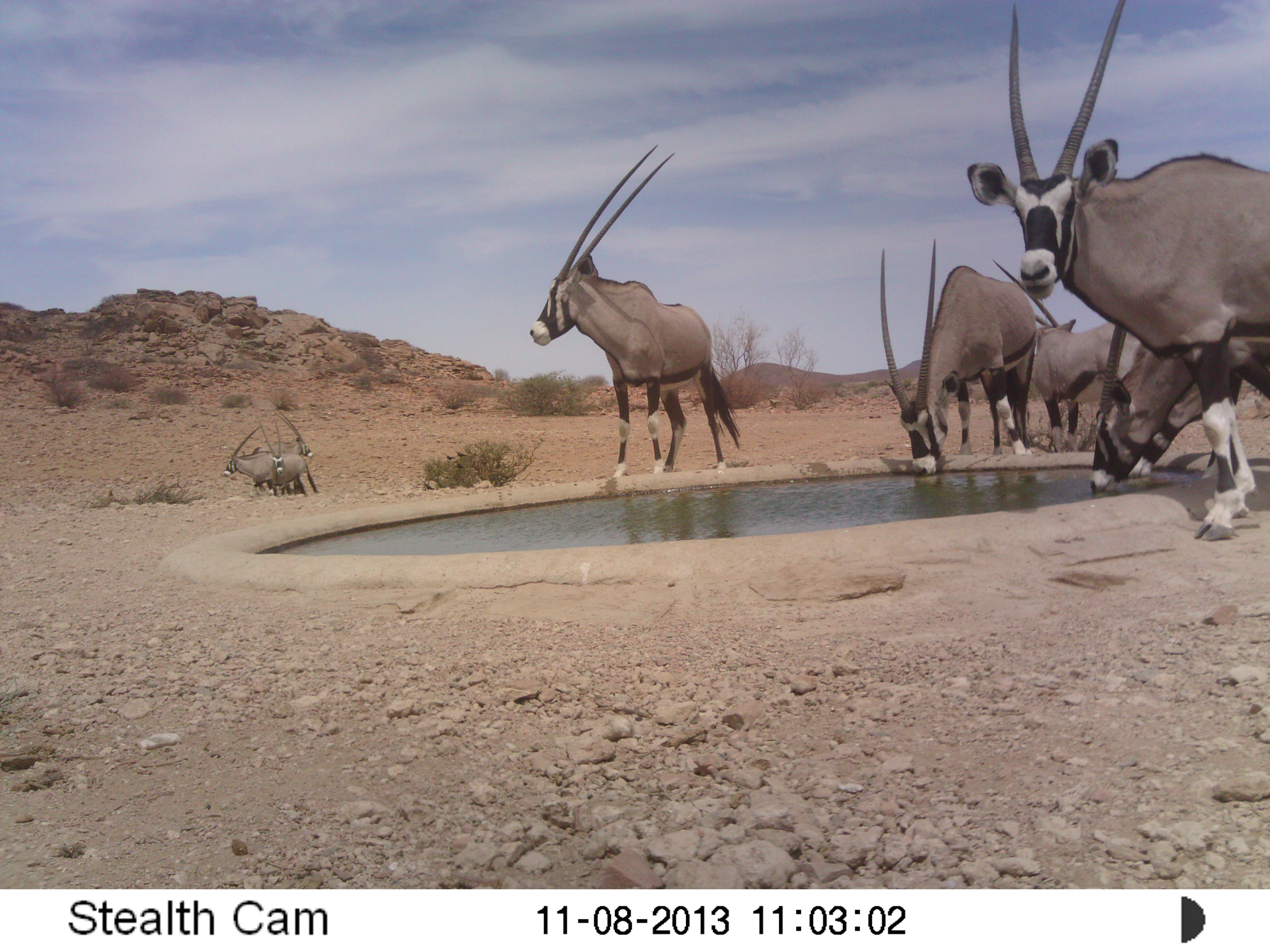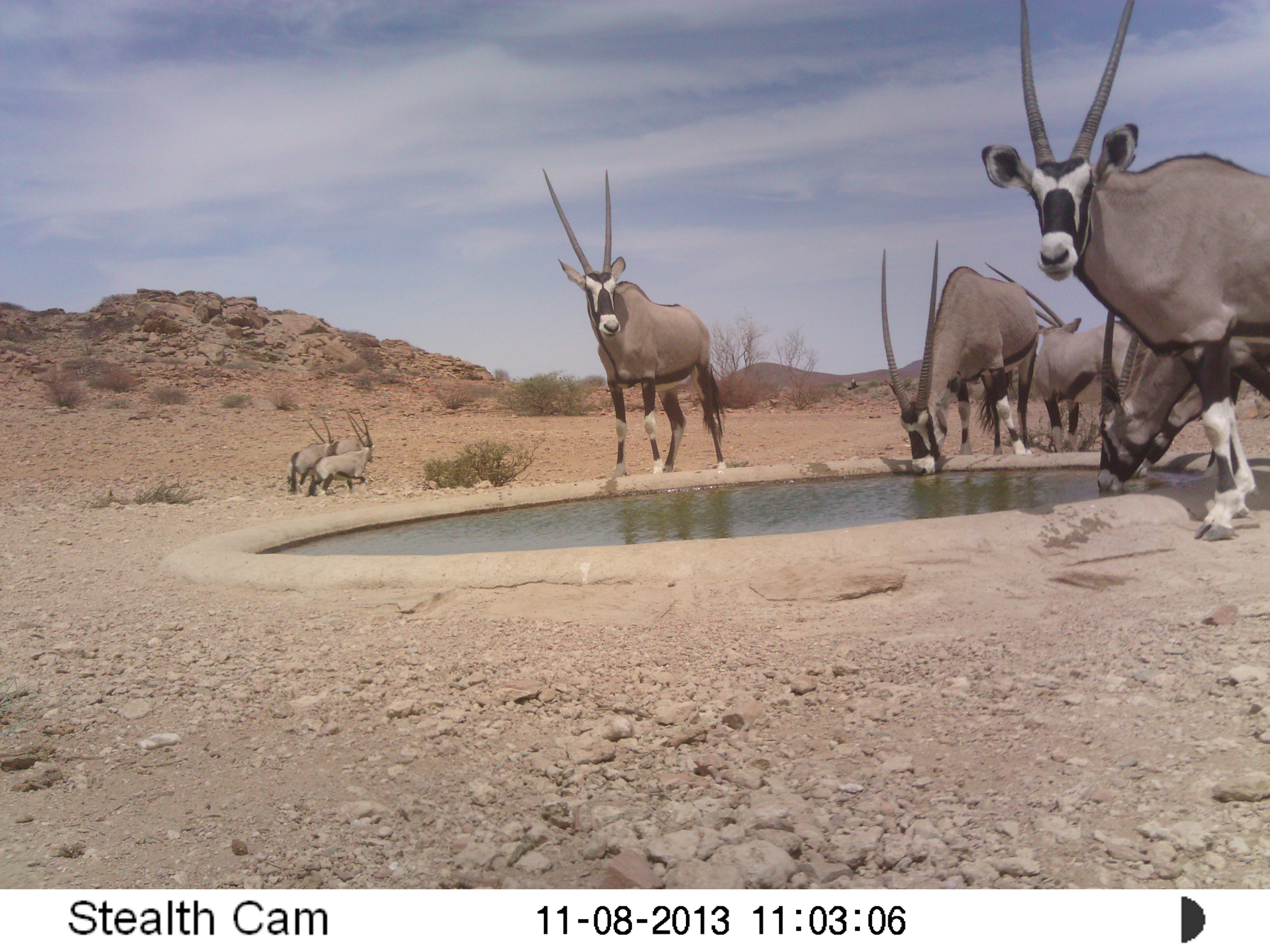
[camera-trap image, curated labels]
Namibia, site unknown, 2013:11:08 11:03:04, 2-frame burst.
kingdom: Animalia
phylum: Chordata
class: Mammalia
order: Artiodactyla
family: Bovidae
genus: Oryx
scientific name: Oryx gazella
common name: gemsbok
Oryx gazella (gemsbok).